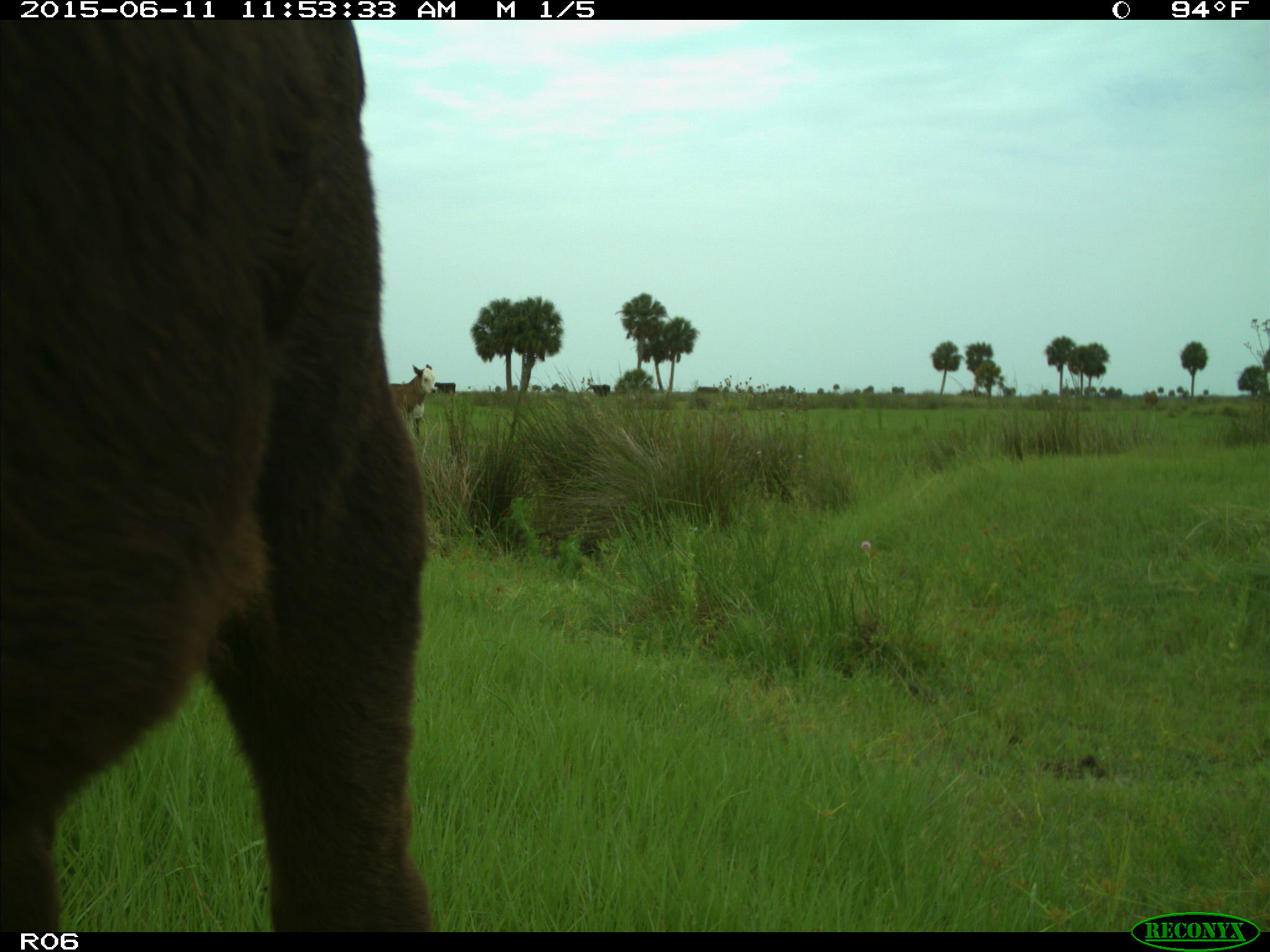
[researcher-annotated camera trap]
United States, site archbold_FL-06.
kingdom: Animalia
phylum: Chordata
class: Mammalia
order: Artiodactyla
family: Bovidae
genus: Bos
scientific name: Bos taurus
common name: domestic cow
Bos taurus (domestic cow).